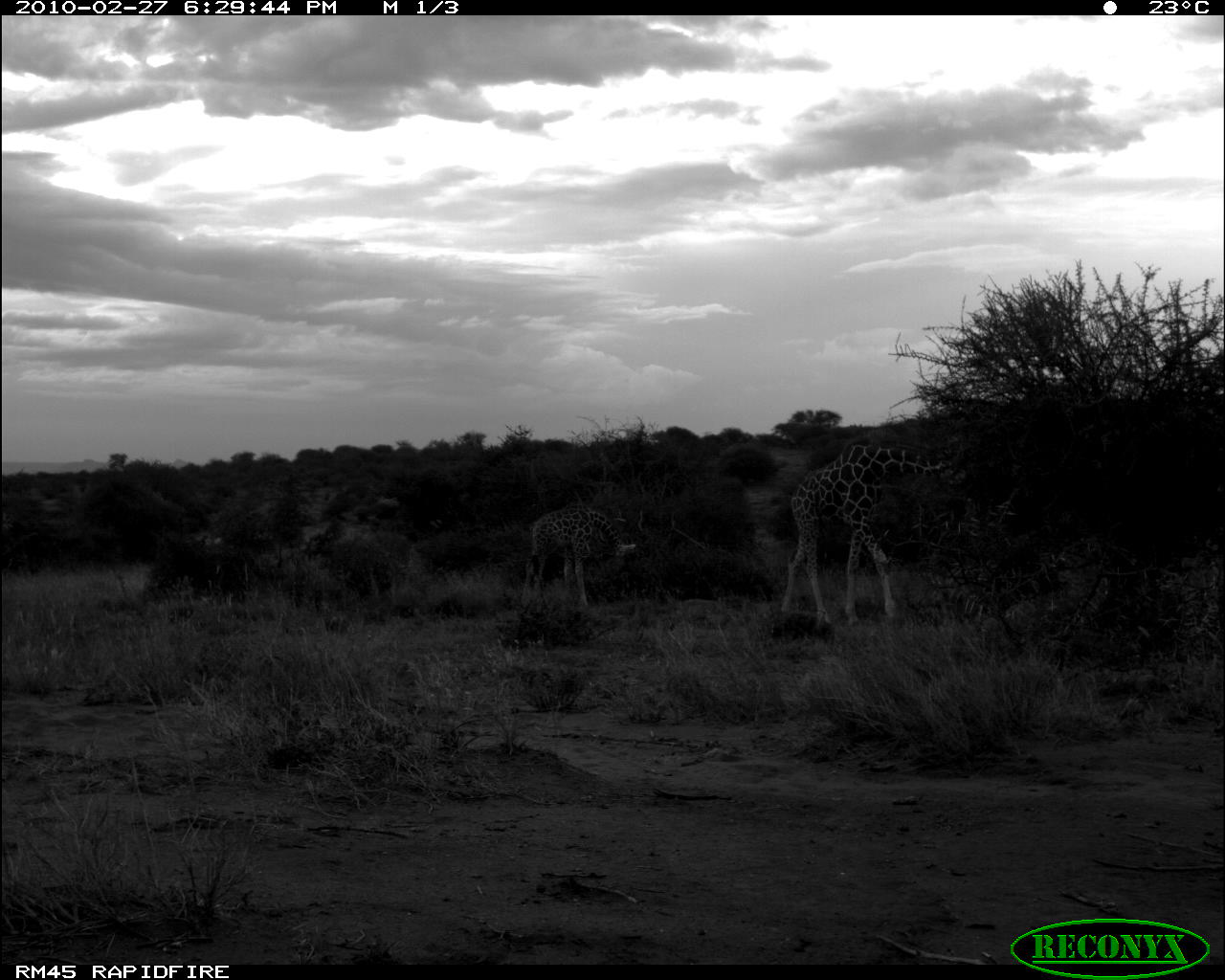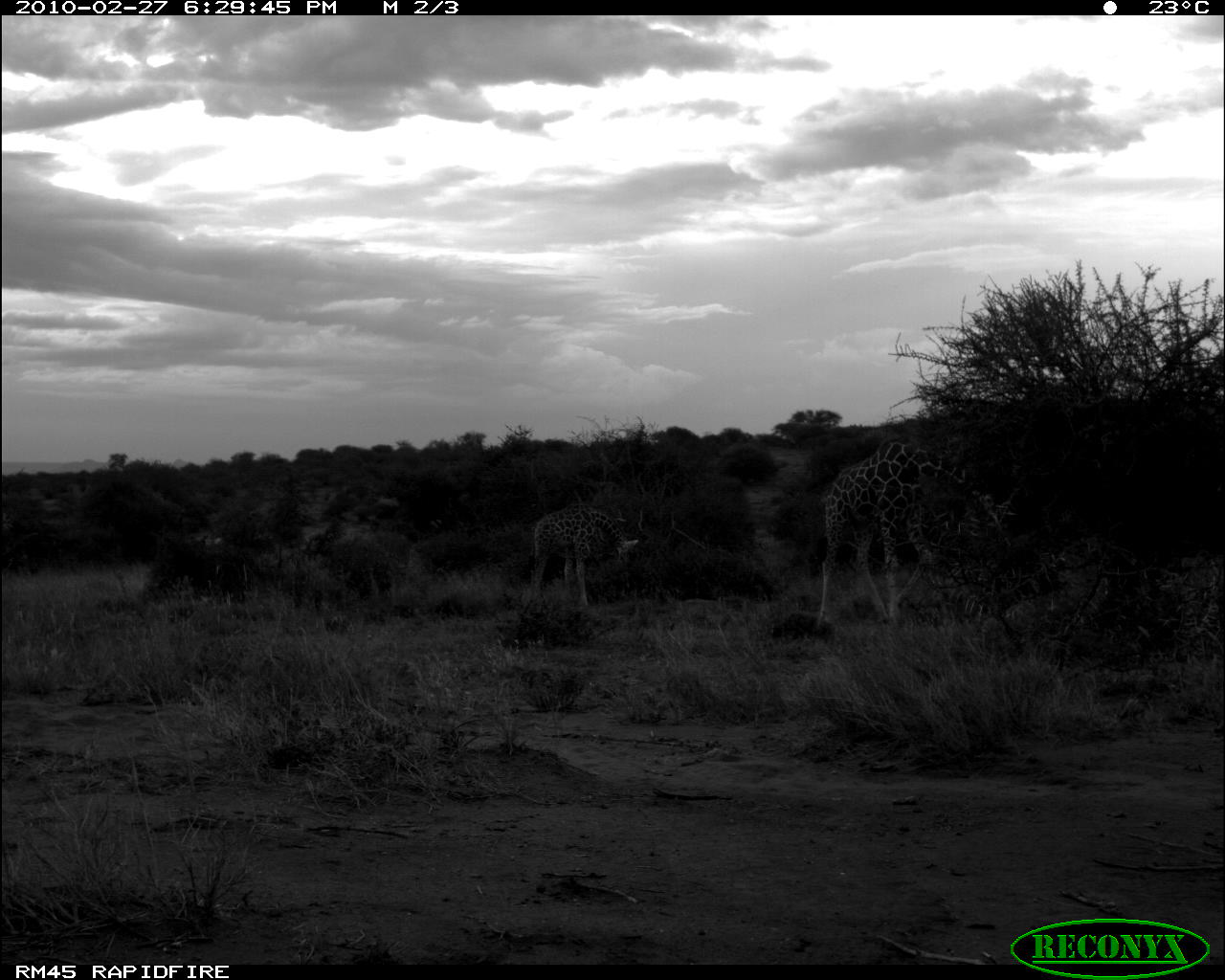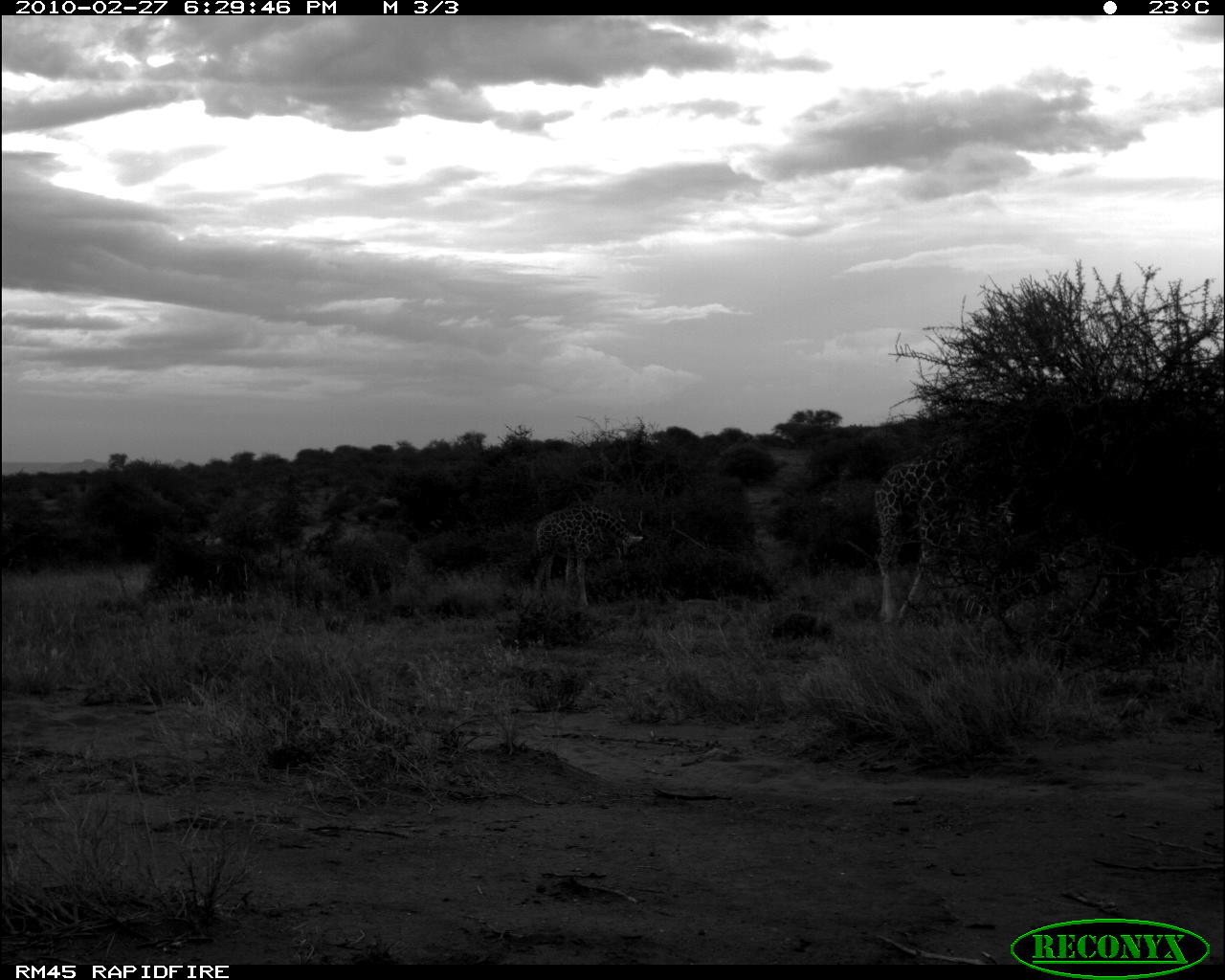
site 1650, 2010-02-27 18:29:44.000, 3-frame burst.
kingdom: Animalia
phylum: Chordata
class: Mammalia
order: Artiodactyla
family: Giraffidae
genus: Giraffa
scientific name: Giraffa camelopardalis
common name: giraffe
Giraffa camelopardalis (giraffe), count 2.